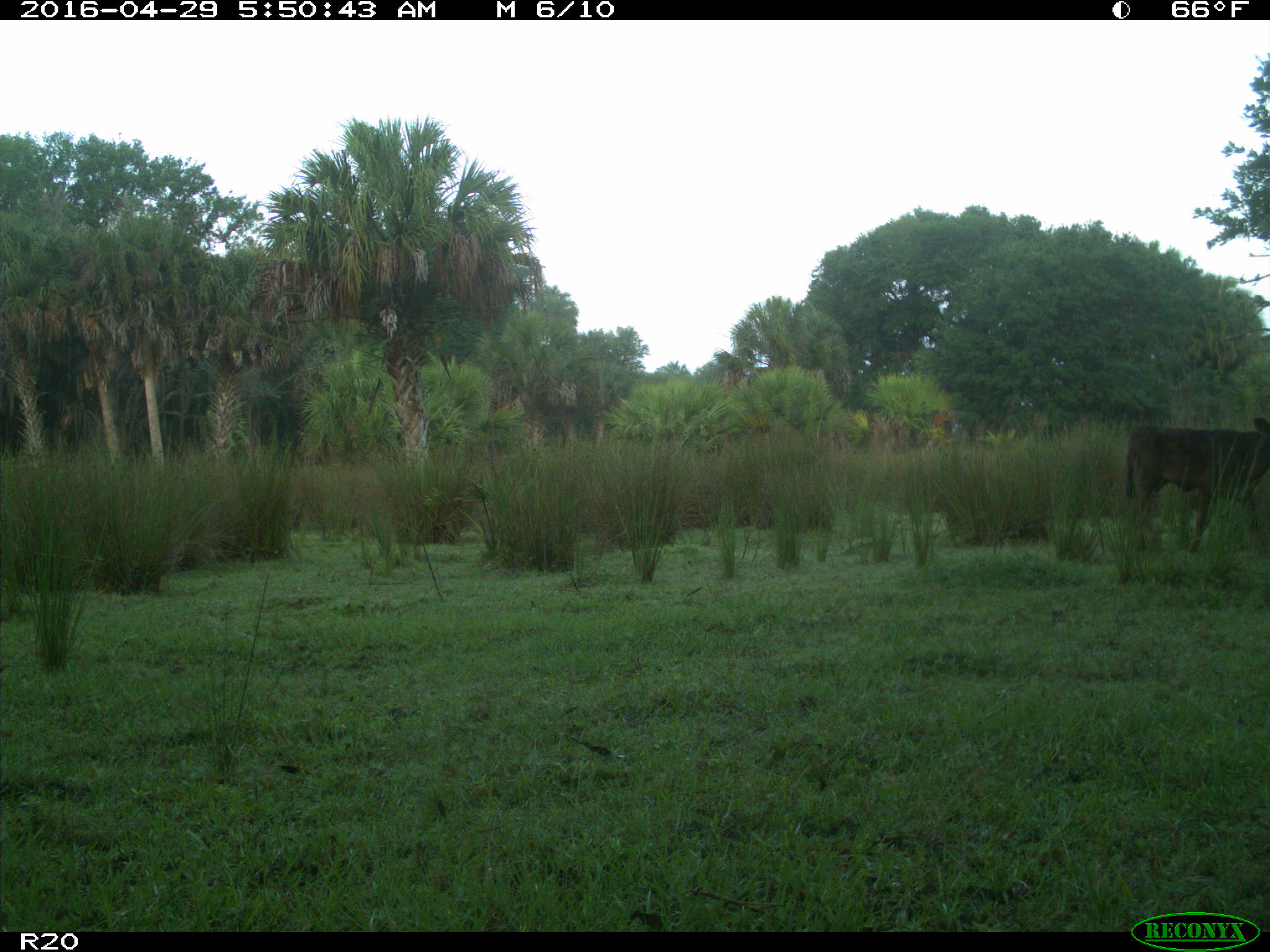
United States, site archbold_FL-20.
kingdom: Animalia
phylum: Chordata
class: Mammalia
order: Artiodactyla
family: Bovidae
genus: Bos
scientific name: Bos taurus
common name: domestic cow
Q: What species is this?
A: Bos taurus (domestic cow).